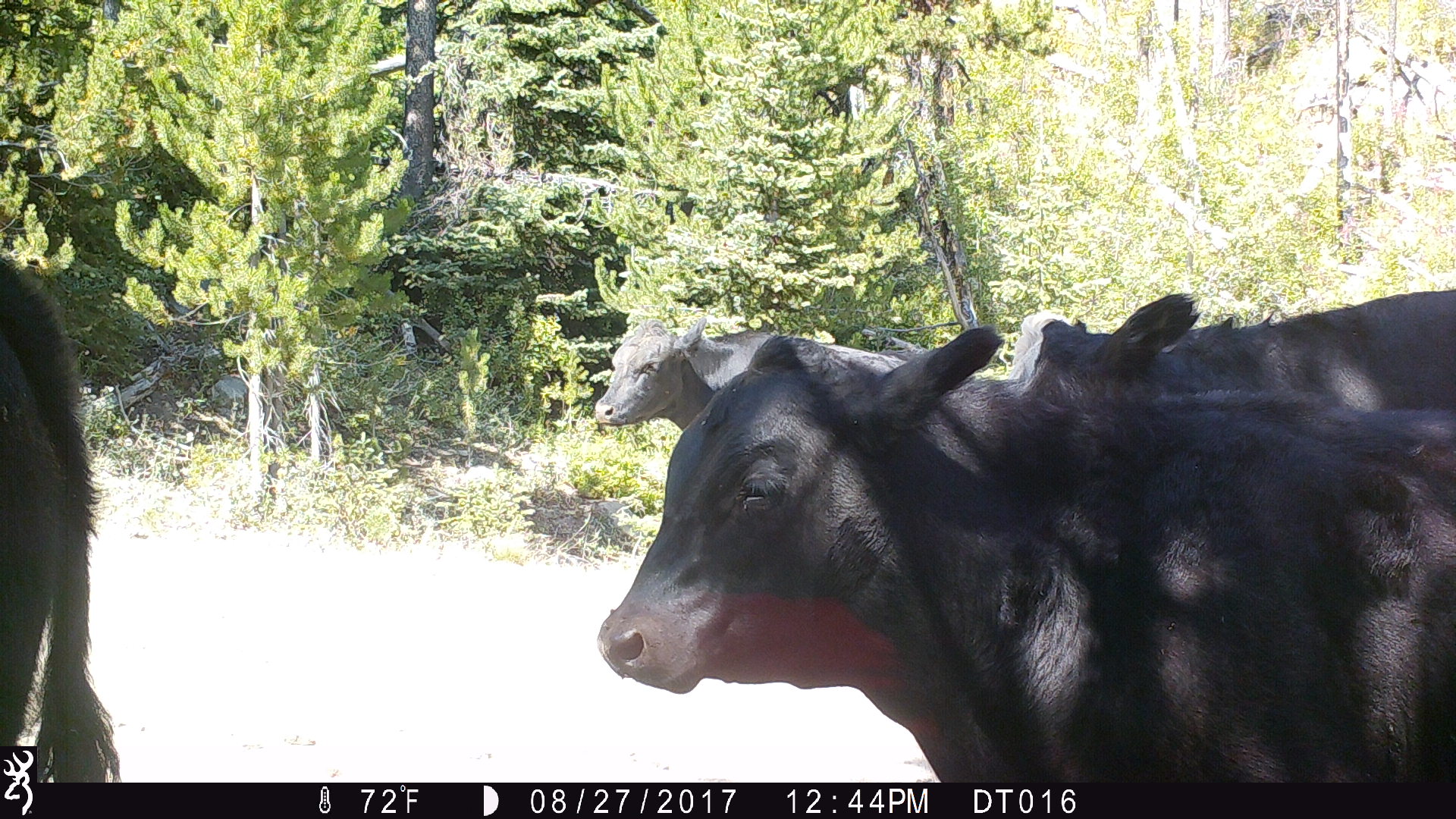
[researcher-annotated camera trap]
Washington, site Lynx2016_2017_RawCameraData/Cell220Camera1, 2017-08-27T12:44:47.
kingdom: Animalia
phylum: Chordata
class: Mammalia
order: Artiodactyla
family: Bovidae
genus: Bos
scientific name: Bos taurus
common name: domestic cattle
Domestic cattle (Bos taurus). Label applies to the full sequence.